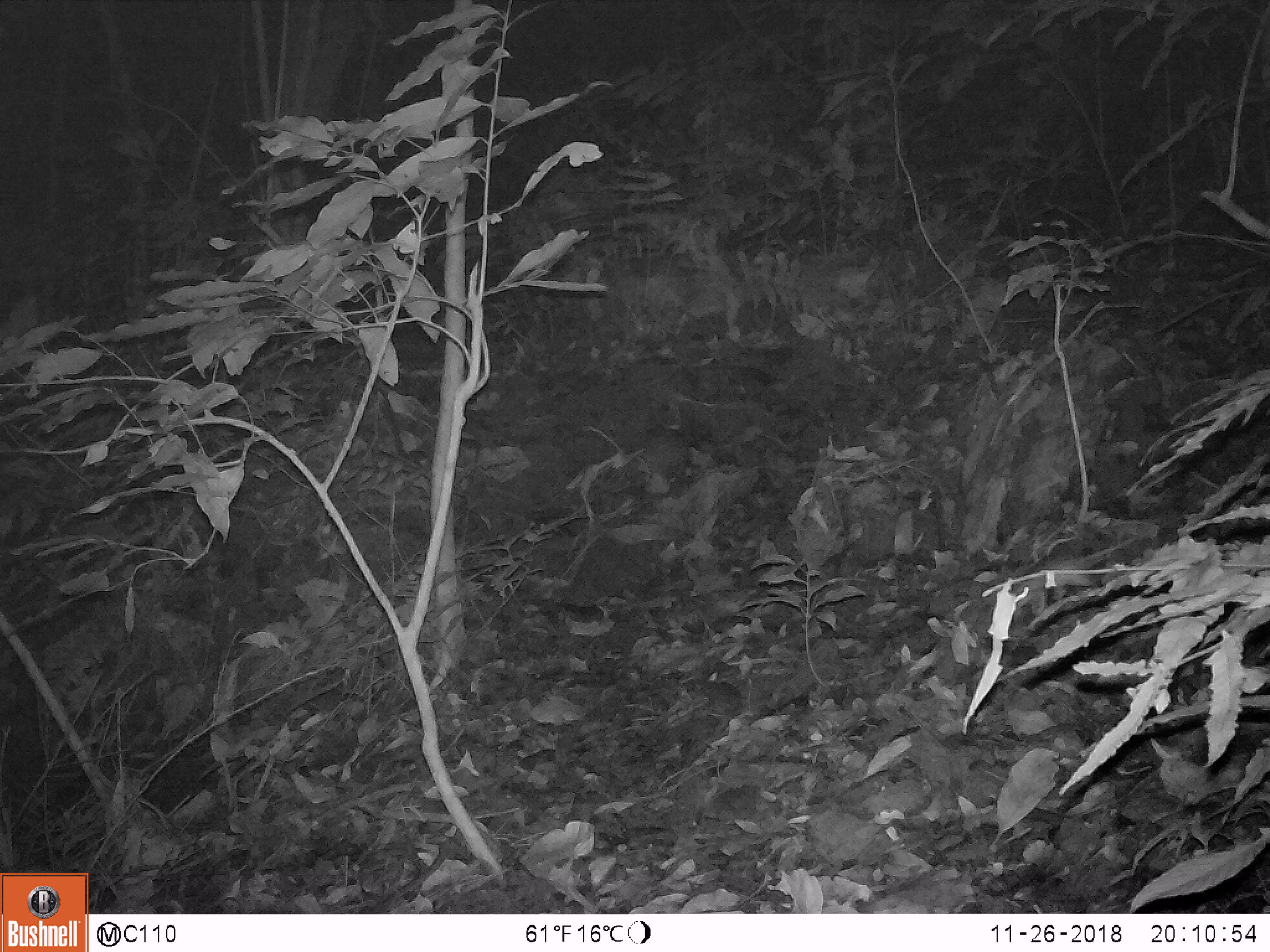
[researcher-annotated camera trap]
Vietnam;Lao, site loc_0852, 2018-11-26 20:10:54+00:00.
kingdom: Animalia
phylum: Chordata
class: Mammalia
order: Rodentia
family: Muridae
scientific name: Muridae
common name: old-world mice and rats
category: unidentified murid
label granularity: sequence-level